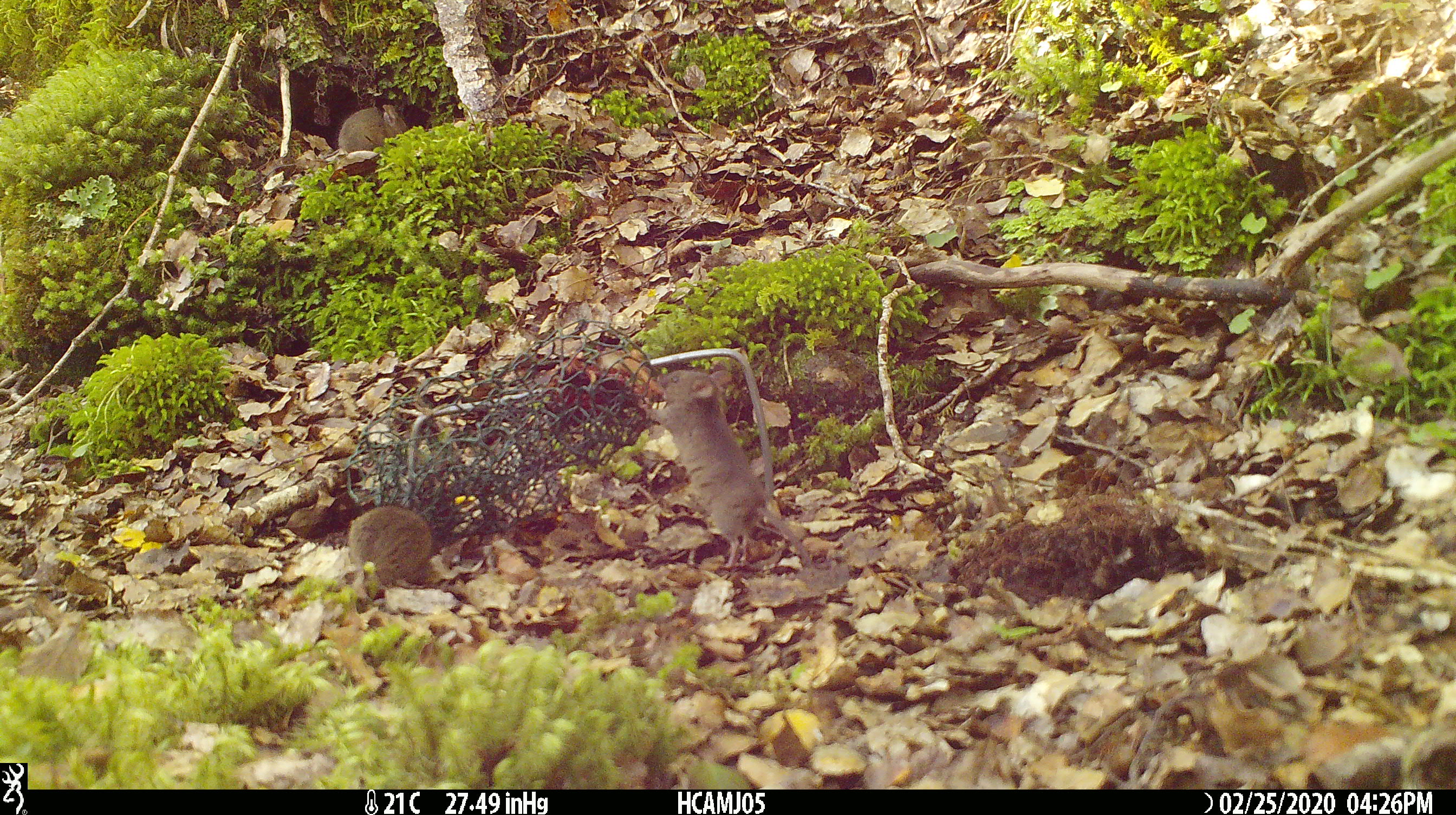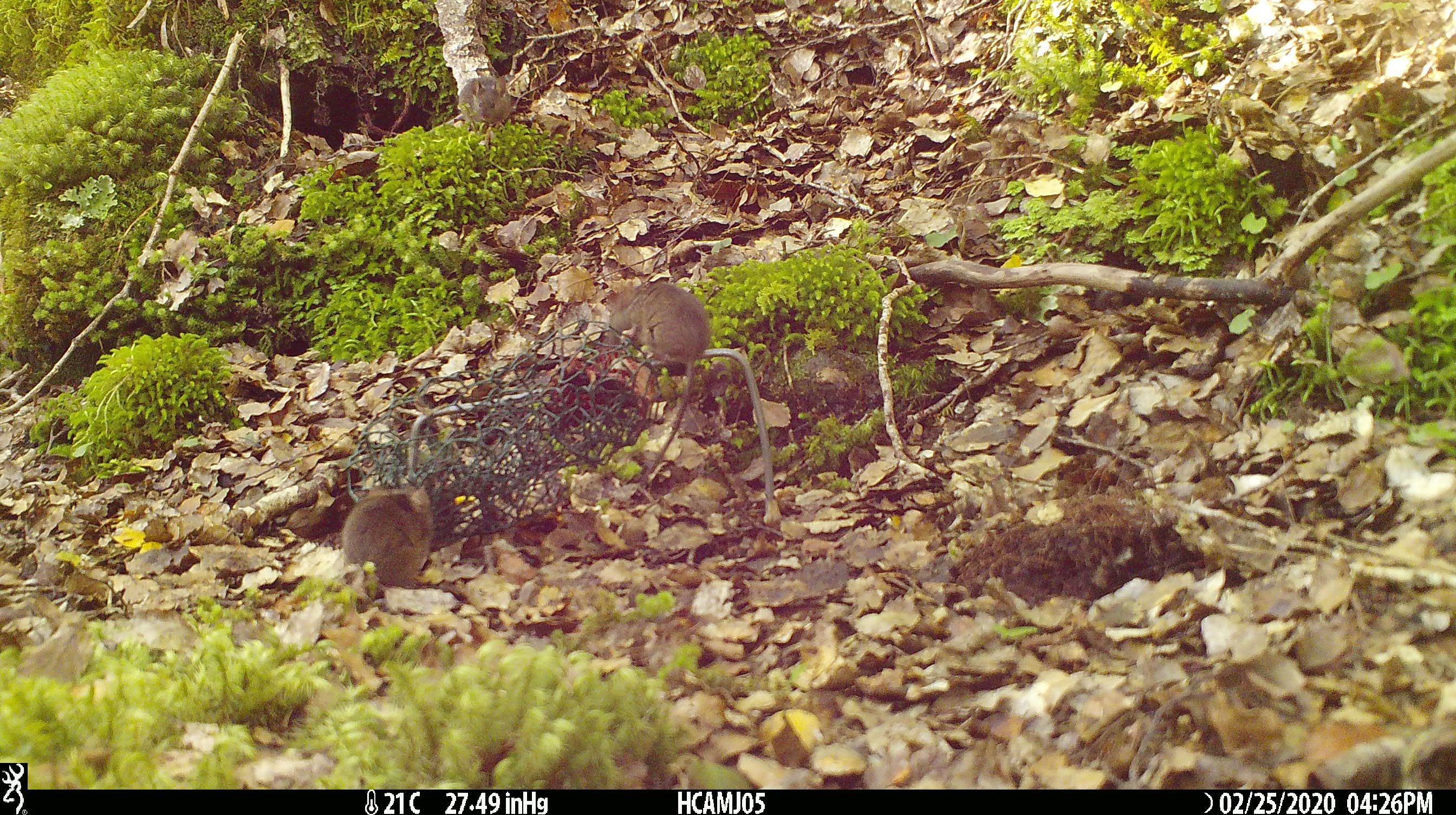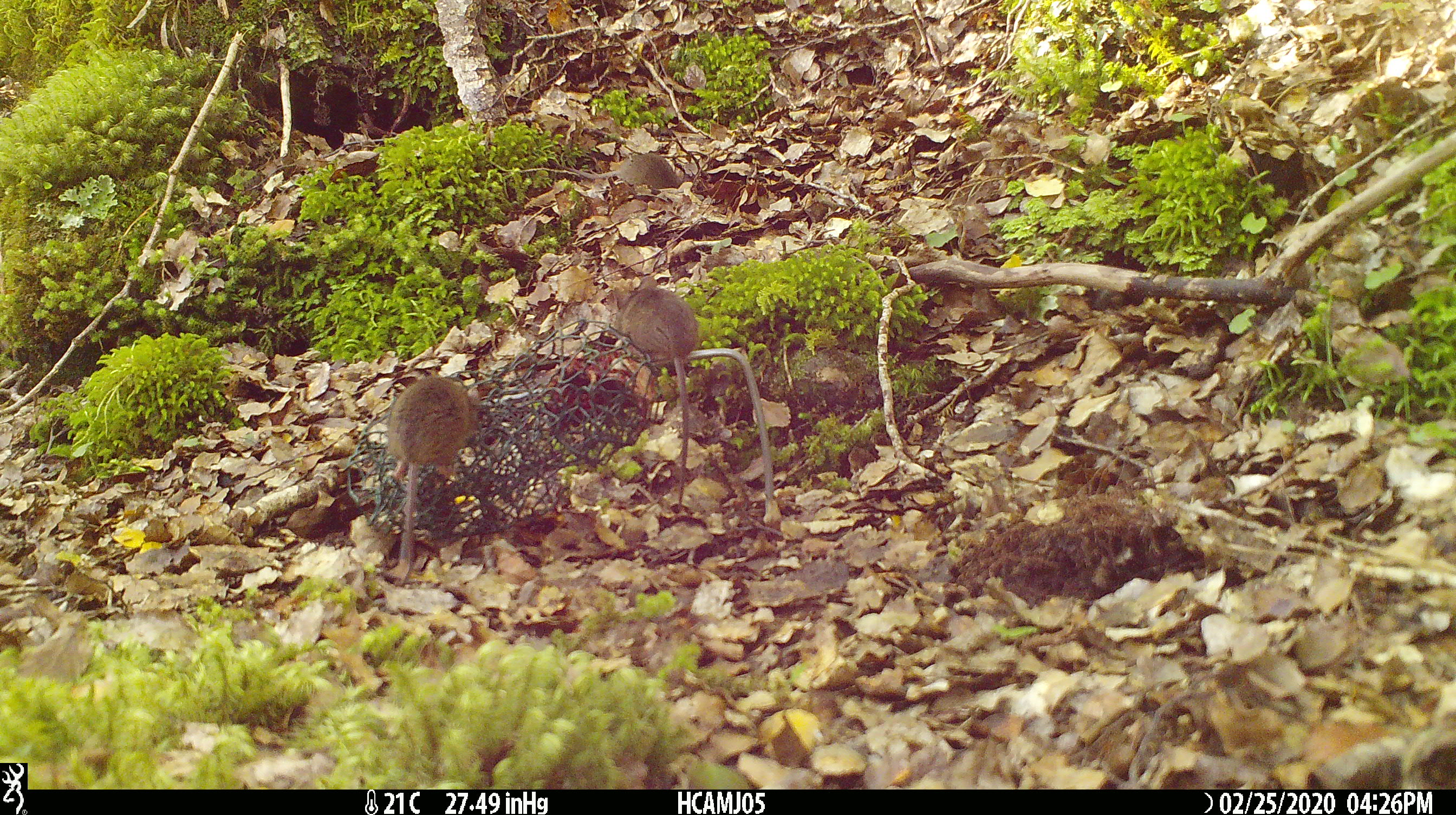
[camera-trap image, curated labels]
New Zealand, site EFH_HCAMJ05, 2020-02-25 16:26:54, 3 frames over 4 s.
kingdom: Animalia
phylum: Chordata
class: Mammalia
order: Rodentia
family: Muridae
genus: Mus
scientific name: Mus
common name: mouse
Mouse (Mus).